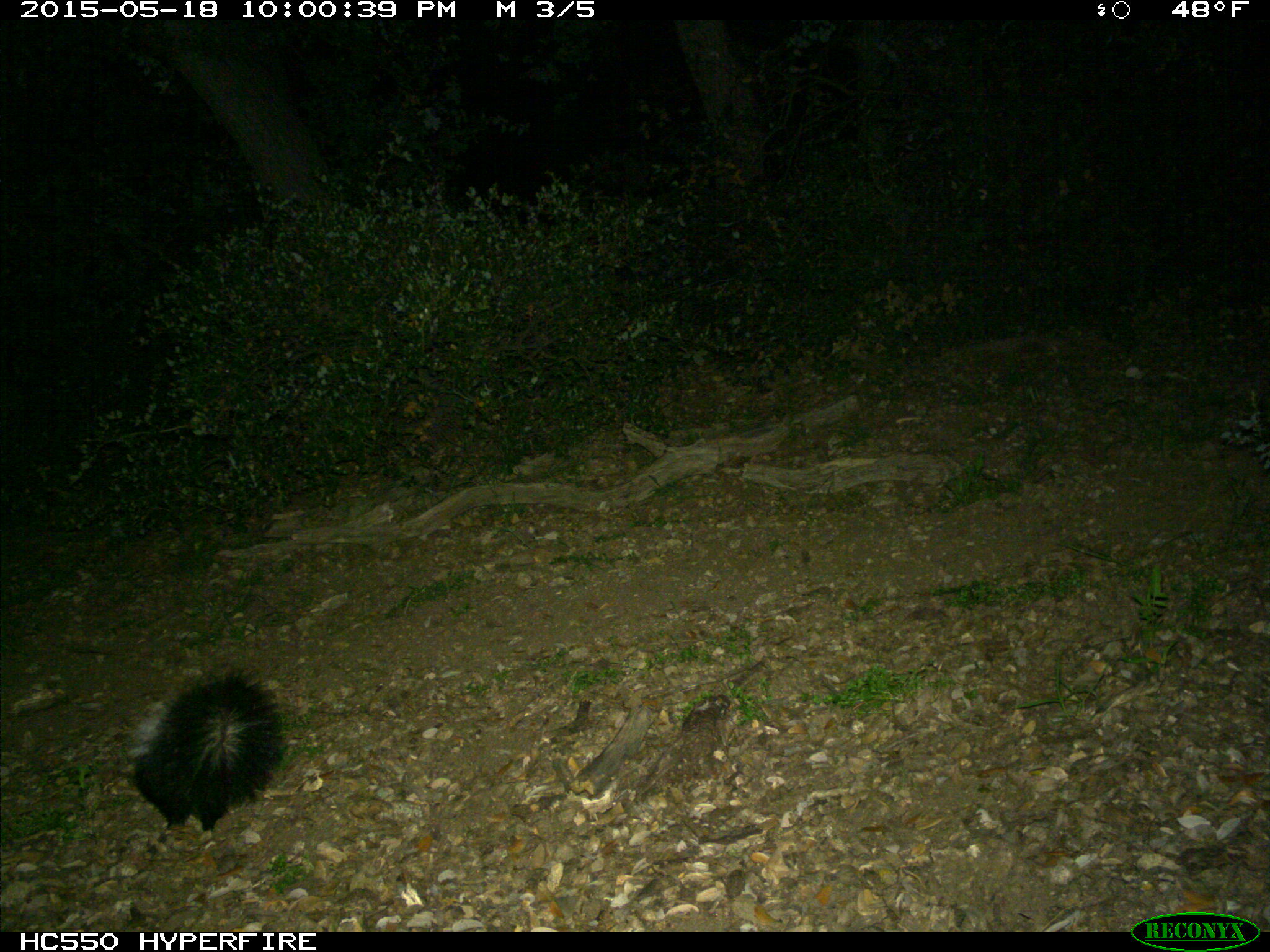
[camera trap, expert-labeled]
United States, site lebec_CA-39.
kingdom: Animalia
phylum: Chordata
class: Mammalia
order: Carnivora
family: Mephitidae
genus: Mephitis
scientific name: Mephitis mephitis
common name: striped skunk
Mephitis mephitis (striped skunk).